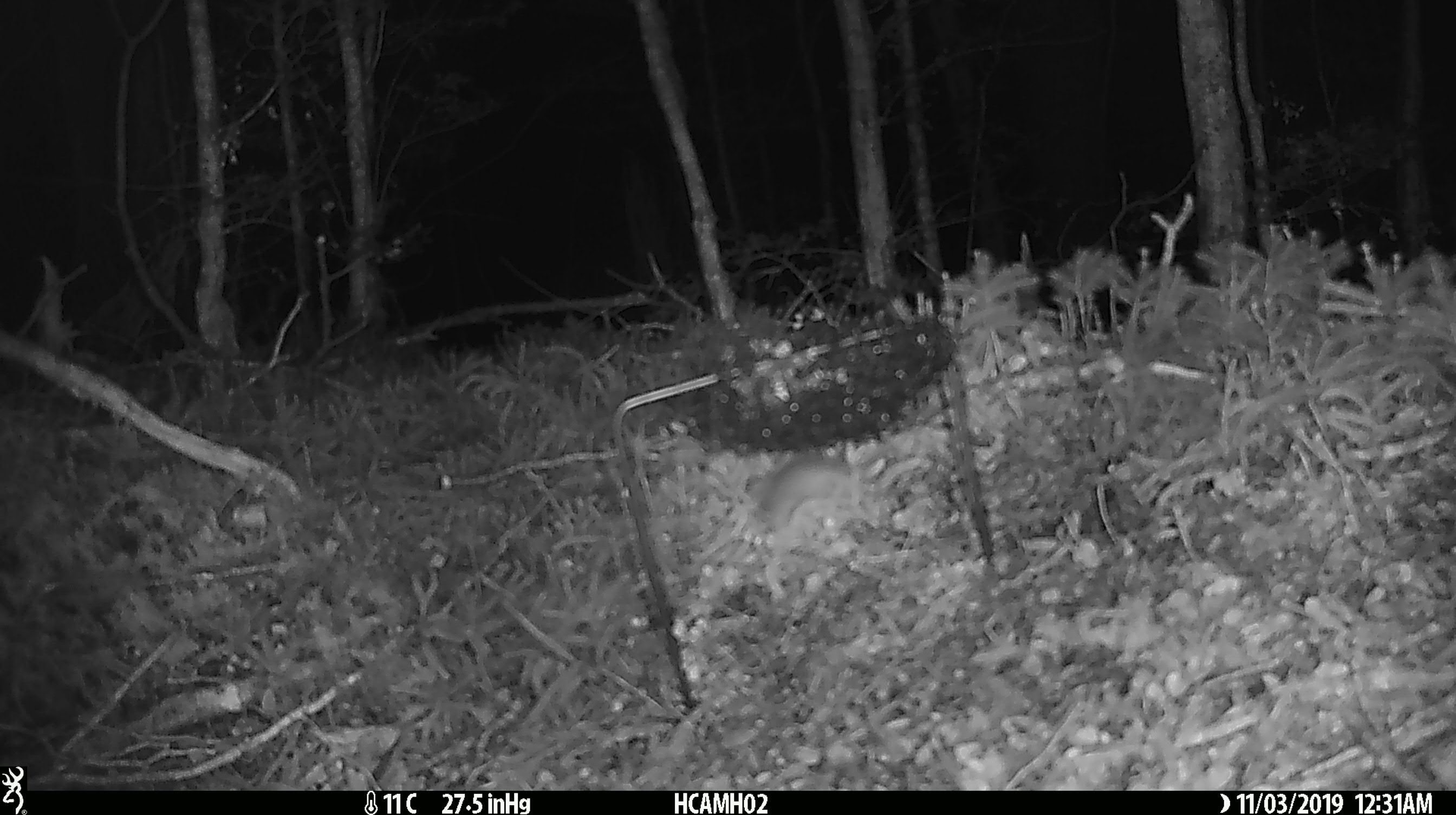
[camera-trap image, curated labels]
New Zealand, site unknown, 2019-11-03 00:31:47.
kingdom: Animalia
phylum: Chordata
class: Mammalia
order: Rodentia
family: Muridae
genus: Mus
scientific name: Mus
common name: mouse